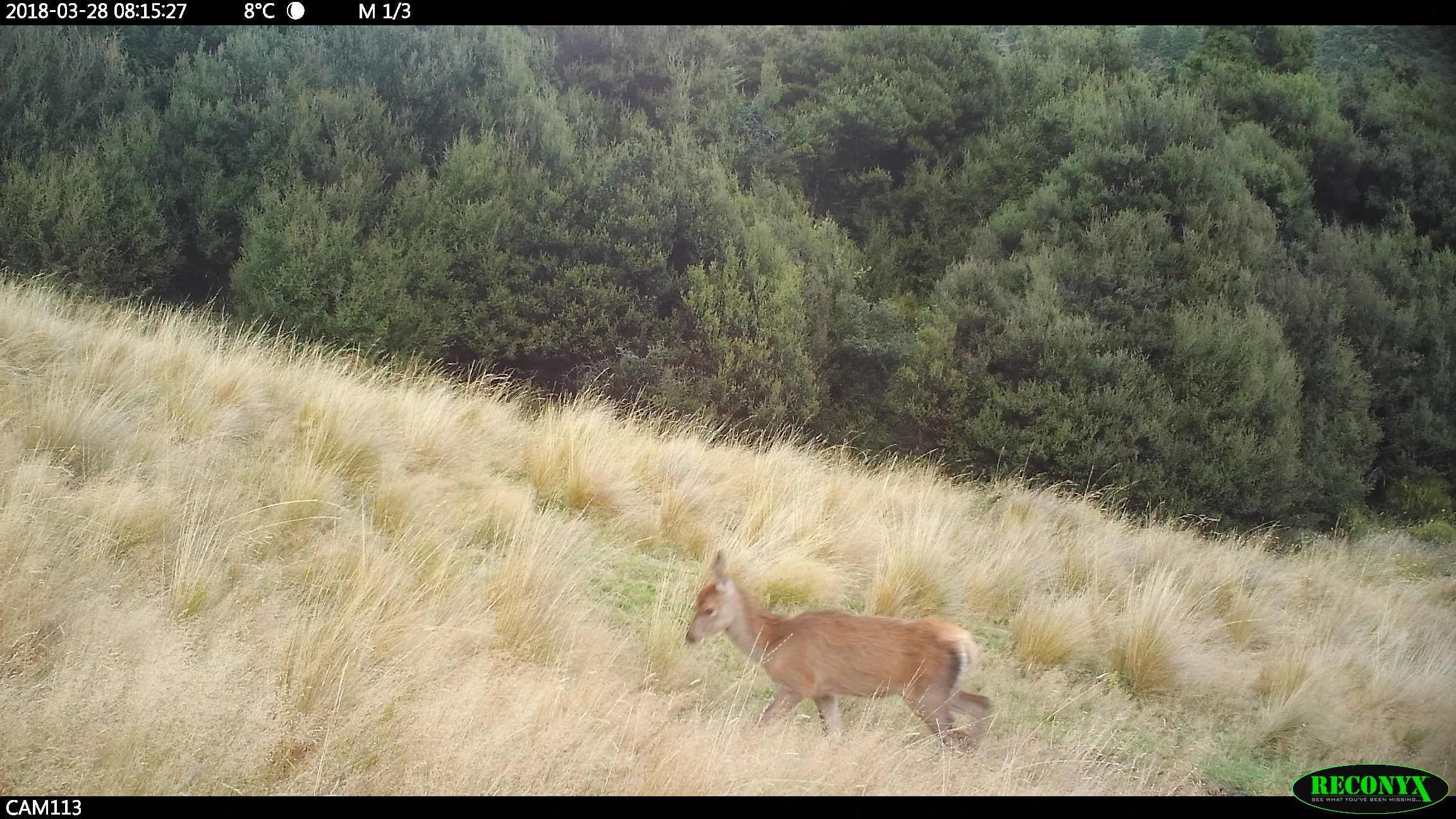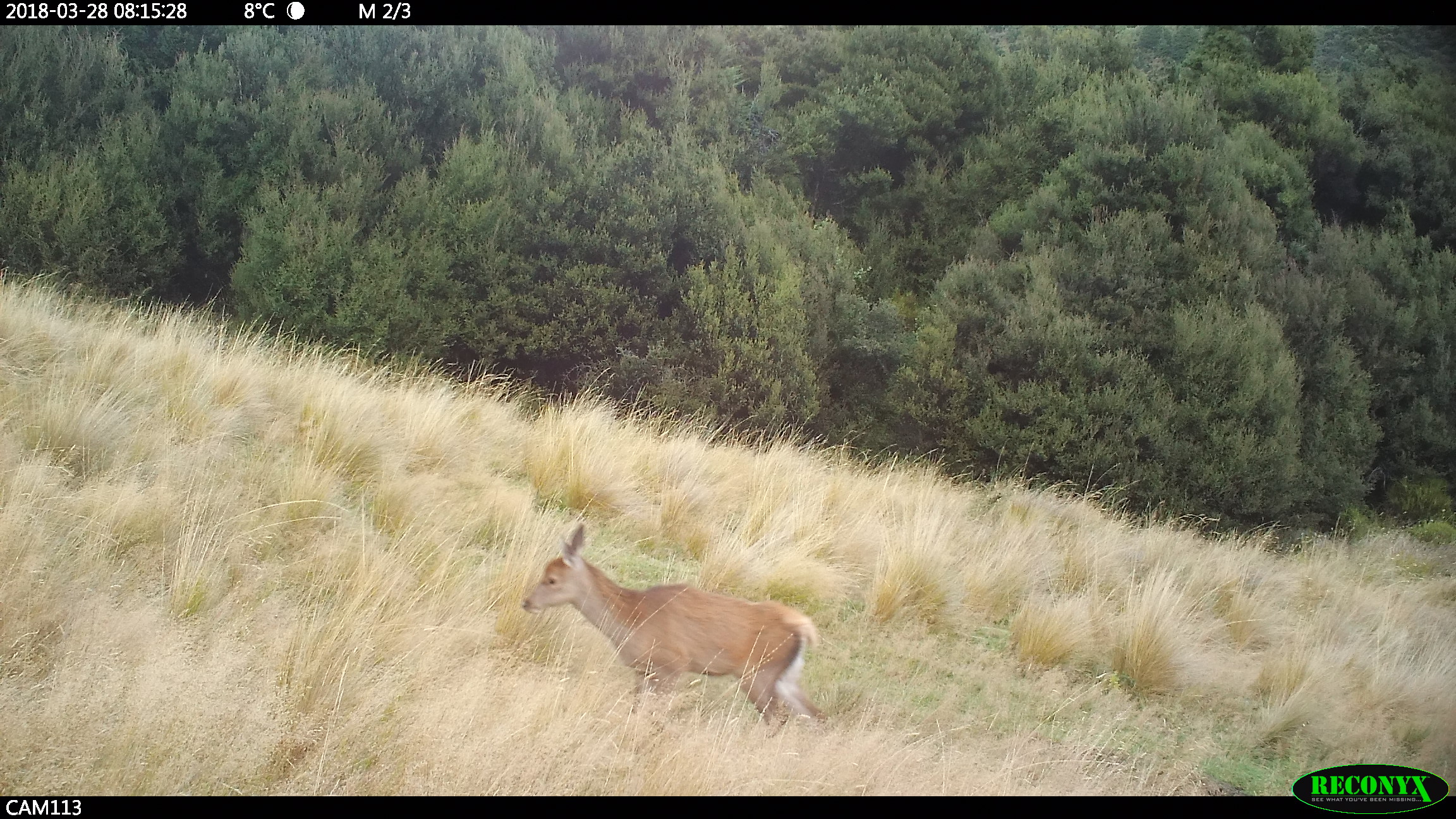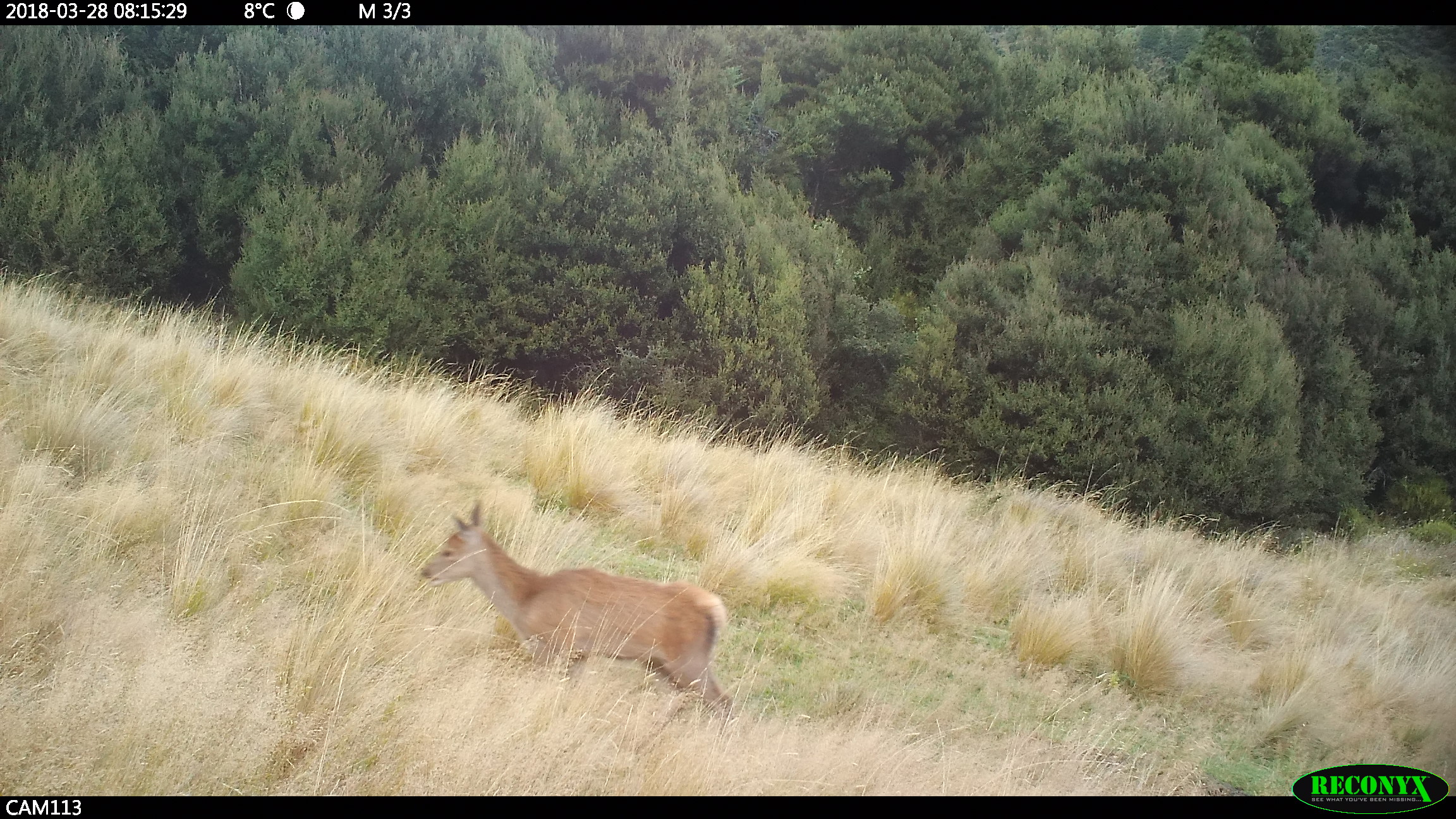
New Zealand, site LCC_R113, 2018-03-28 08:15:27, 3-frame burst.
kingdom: Animalia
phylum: Chordata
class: Mammalia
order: Artiodactyla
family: Cervidae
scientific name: Cervidae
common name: deer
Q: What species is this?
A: Deer (Cervidae).